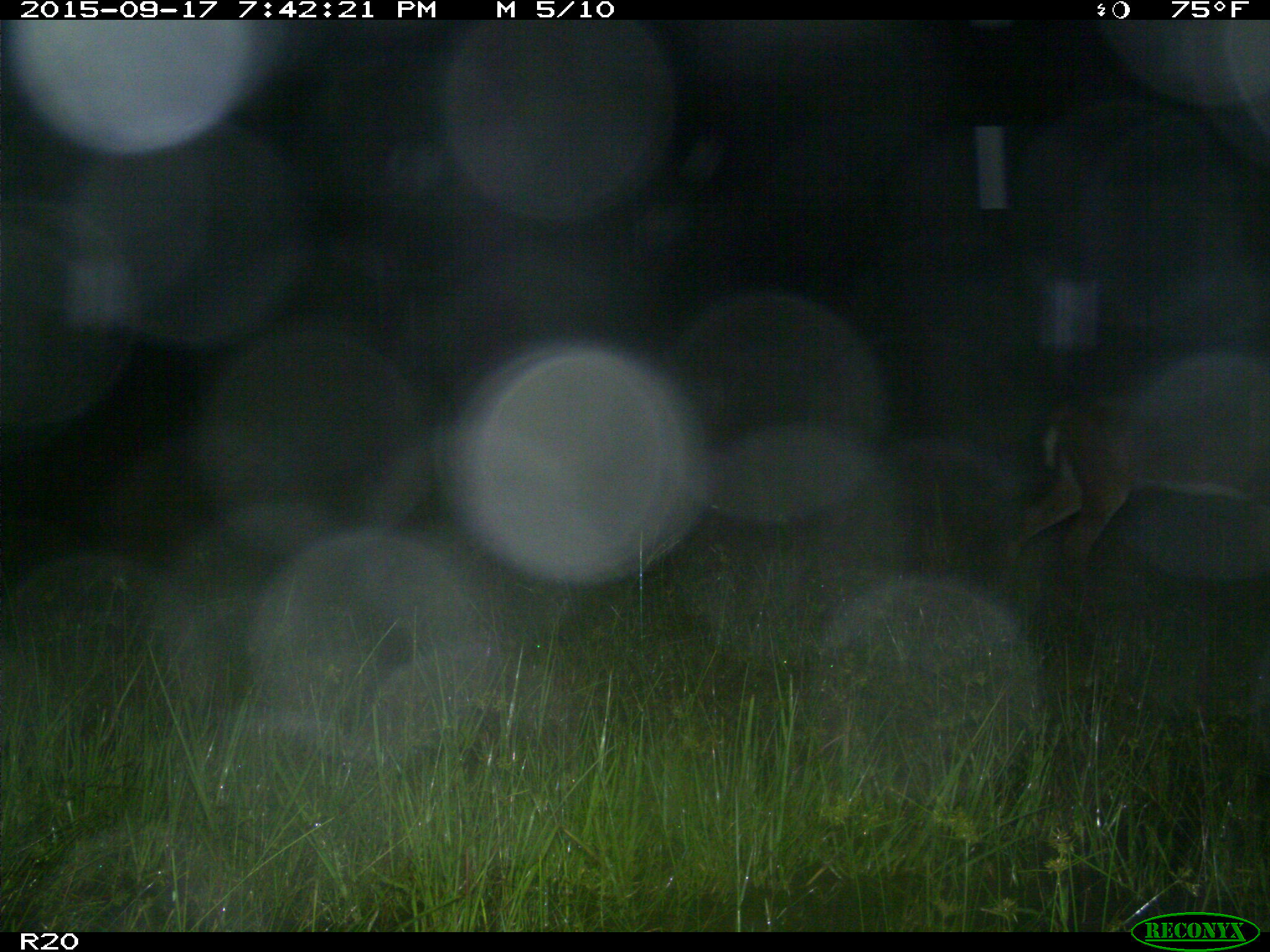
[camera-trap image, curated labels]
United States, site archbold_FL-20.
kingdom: Animalia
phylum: Chordata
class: Mammalia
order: Artiodactyla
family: Cervidae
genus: Odocoileus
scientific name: Odocoileus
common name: deer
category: unidentified deer